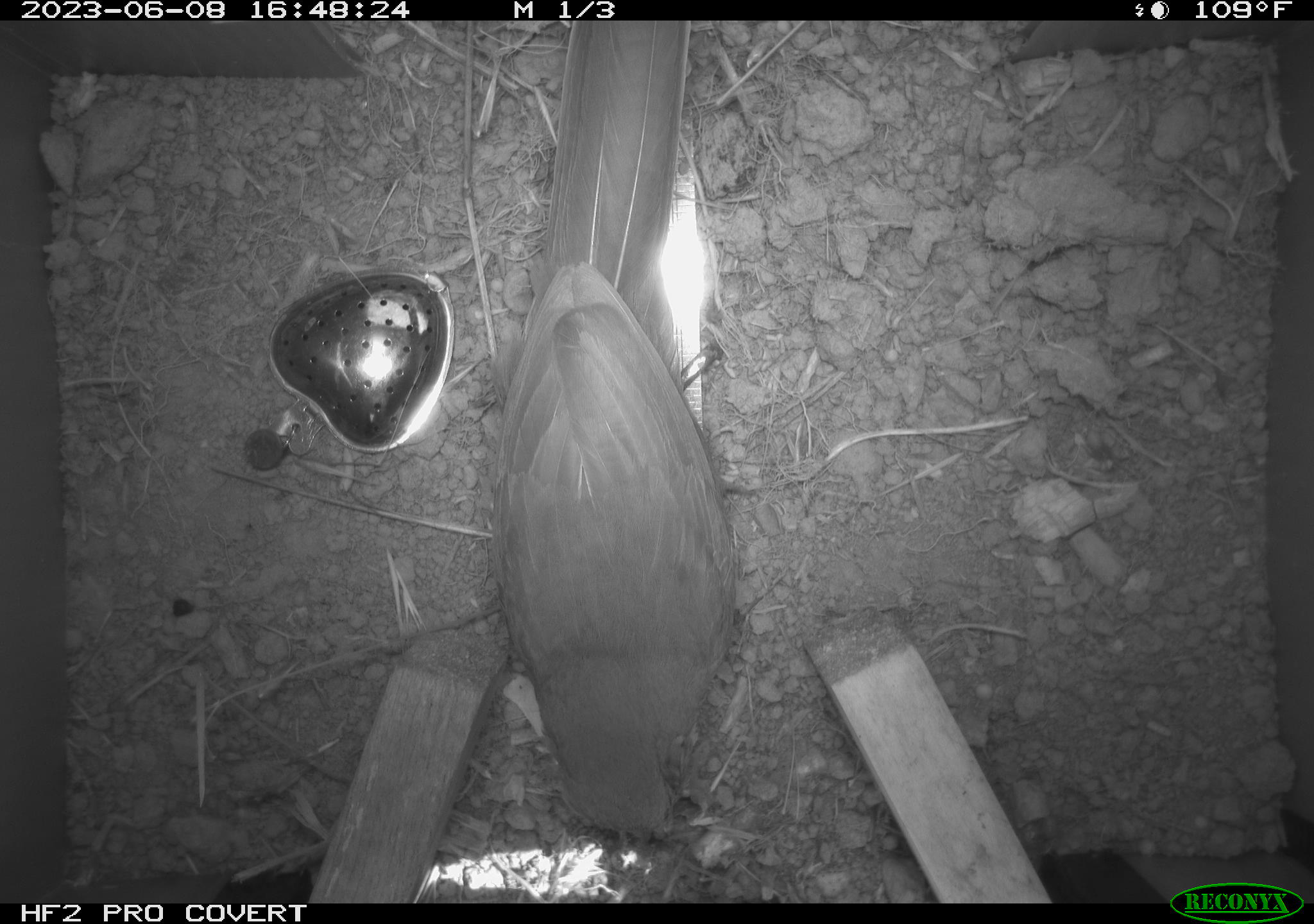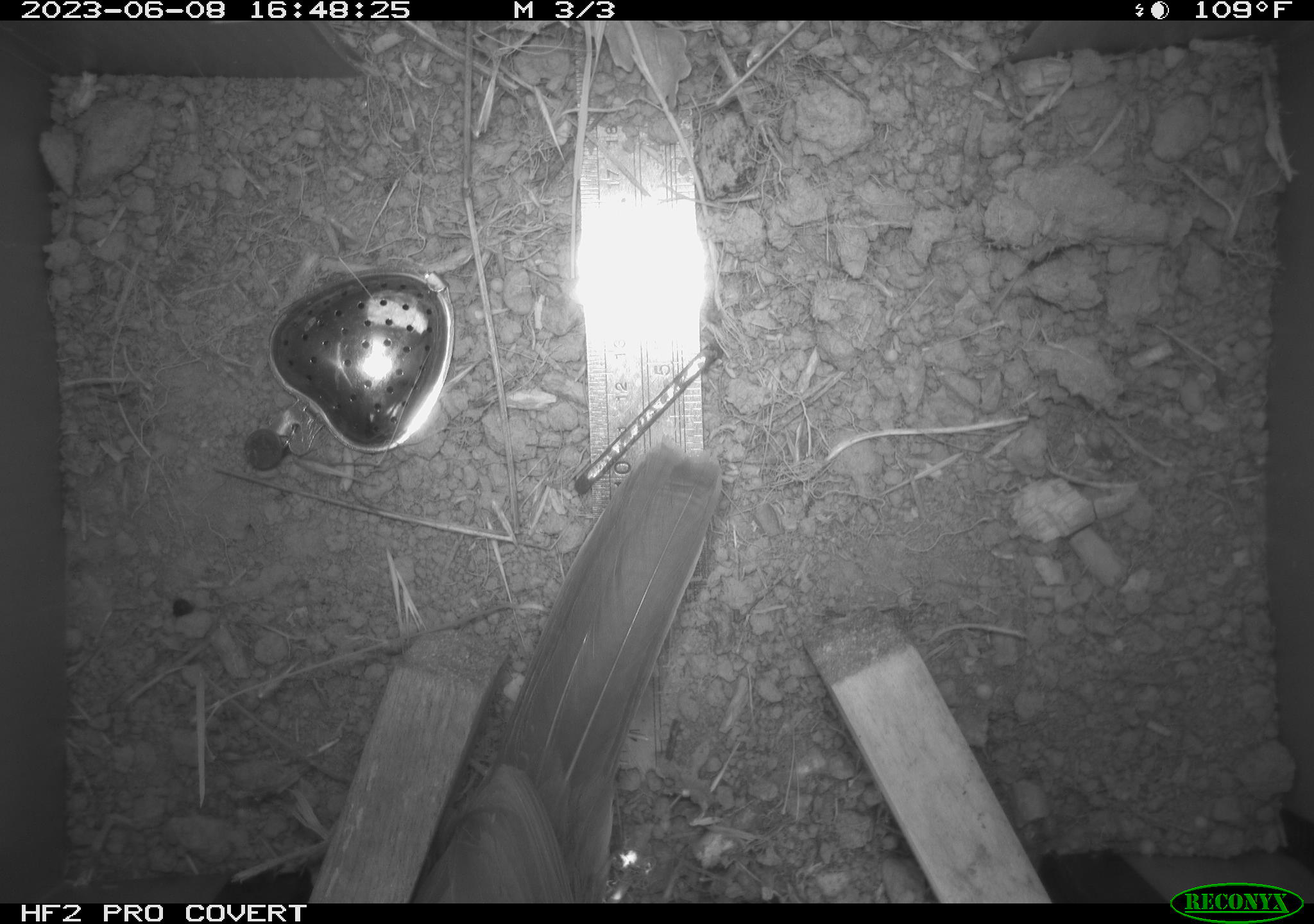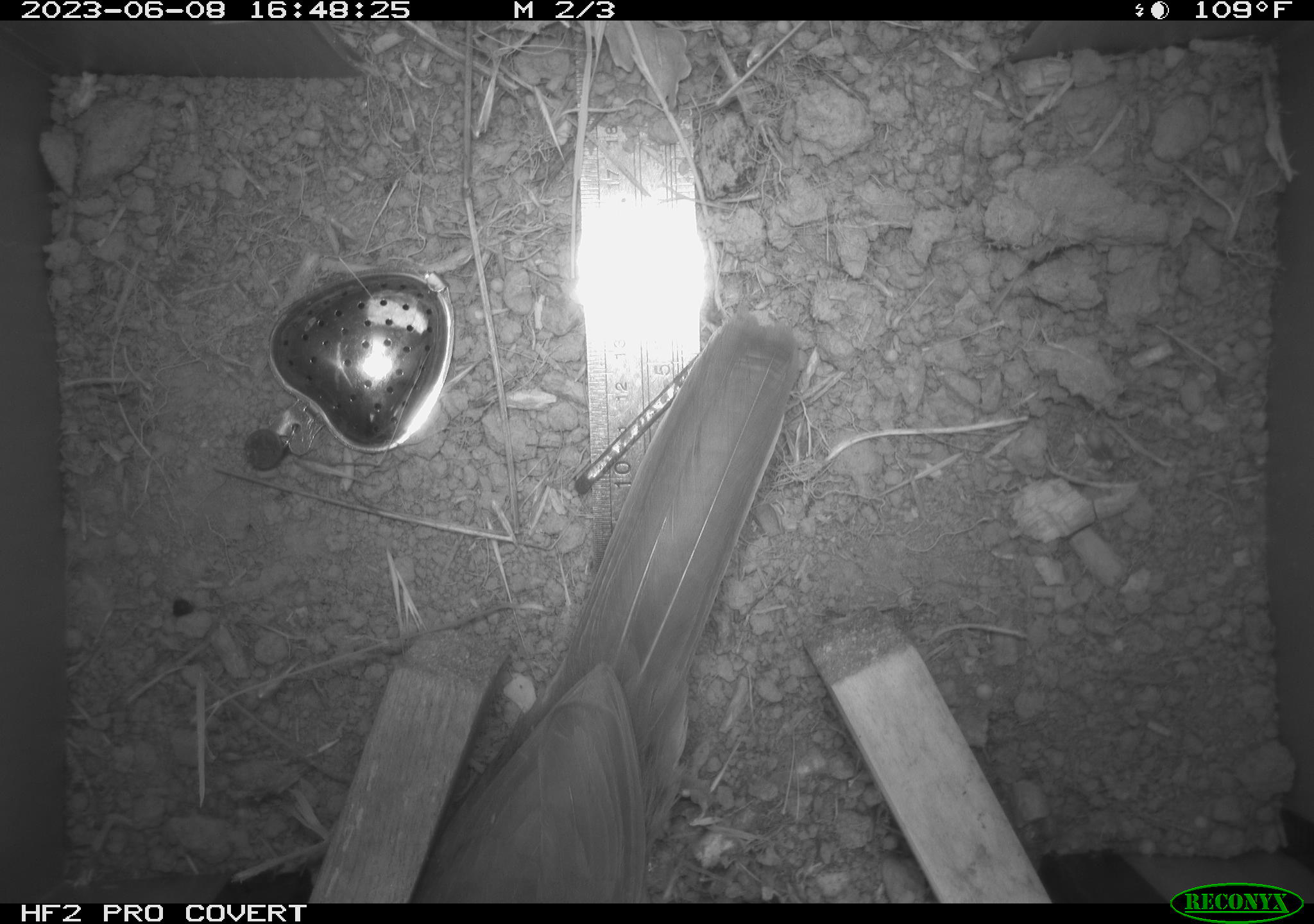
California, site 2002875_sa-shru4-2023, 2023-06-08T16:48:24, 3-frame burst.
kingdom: Animalia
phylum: Chordata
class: Aves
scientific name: Aves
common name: bird